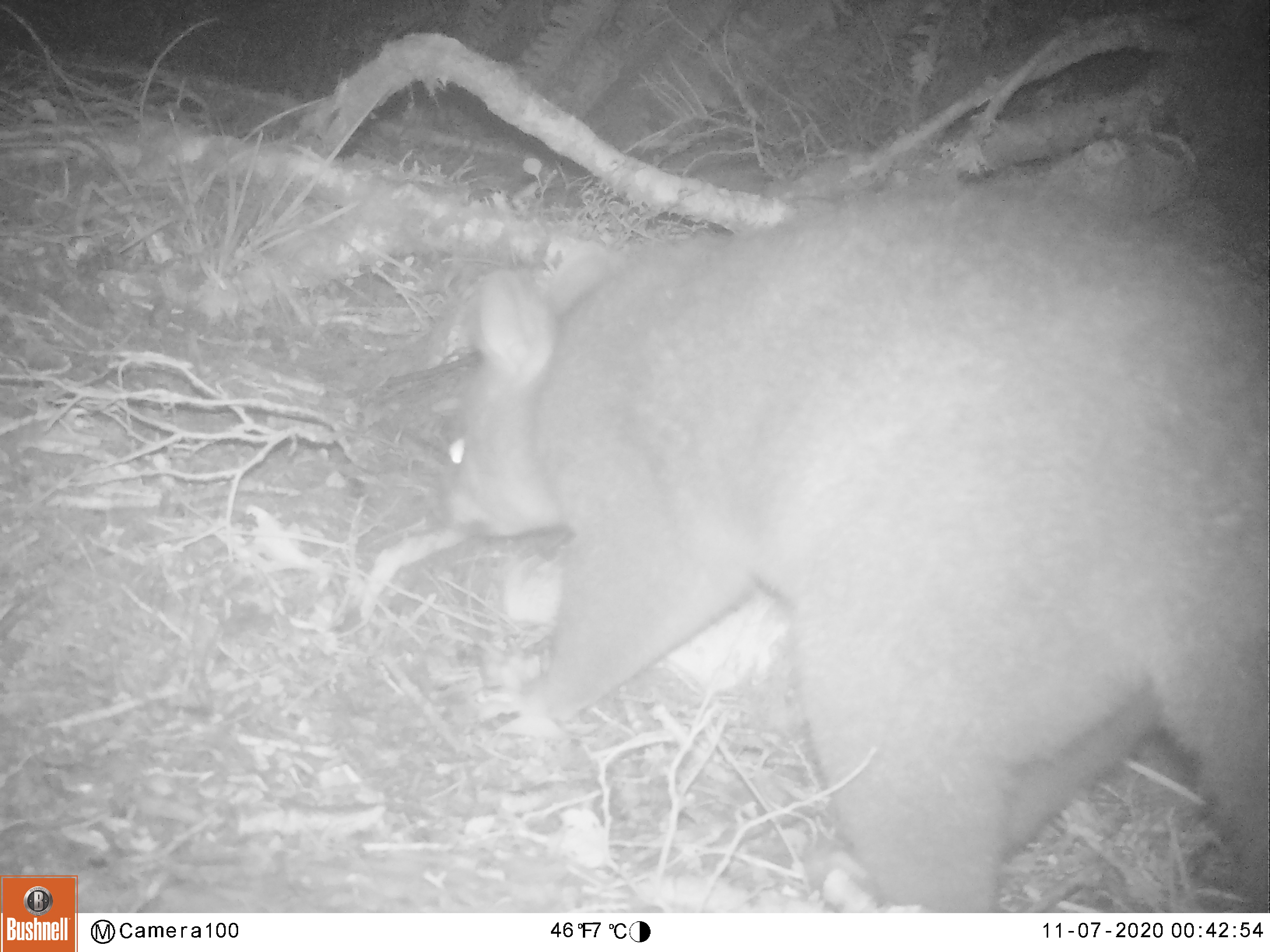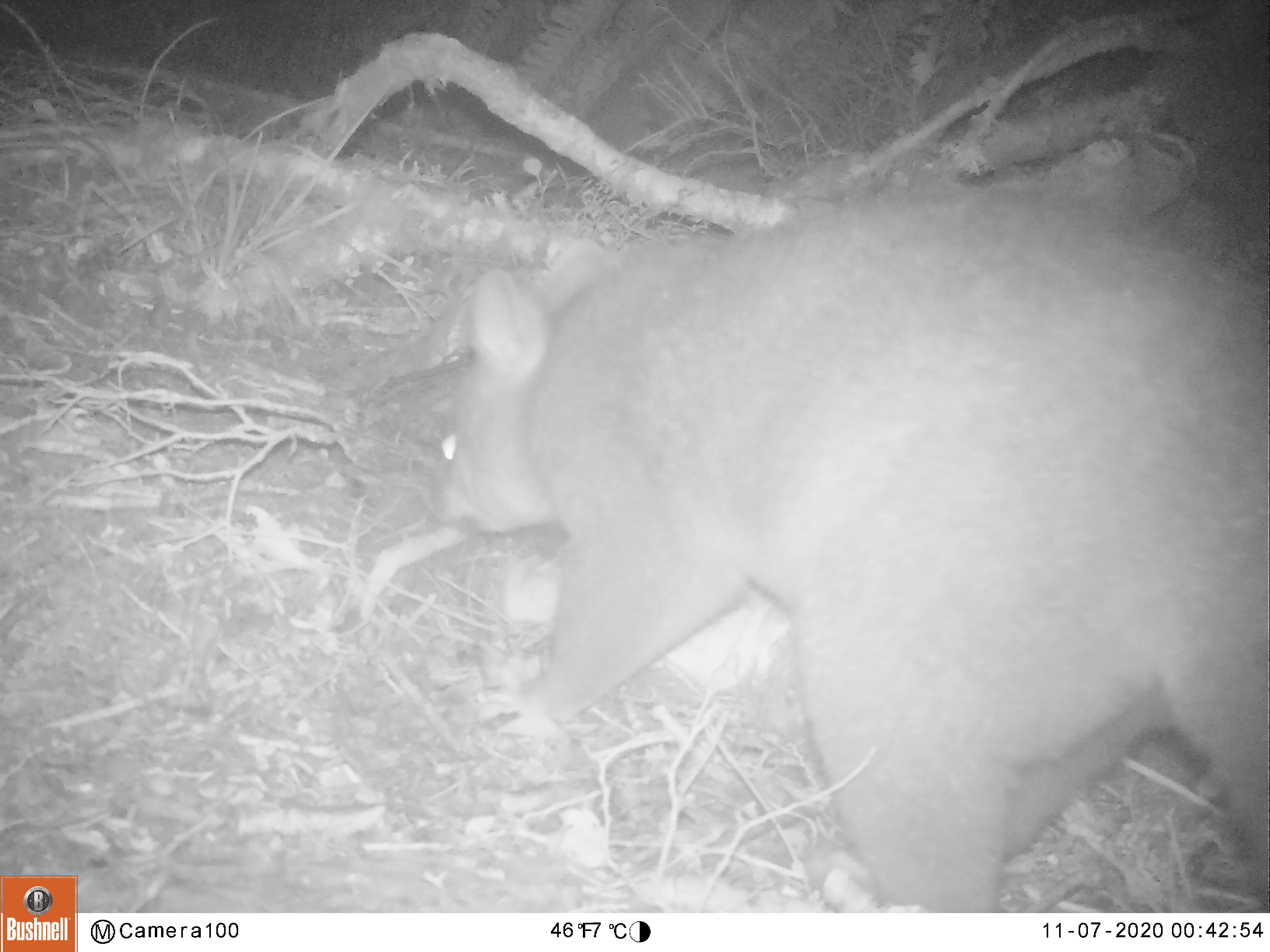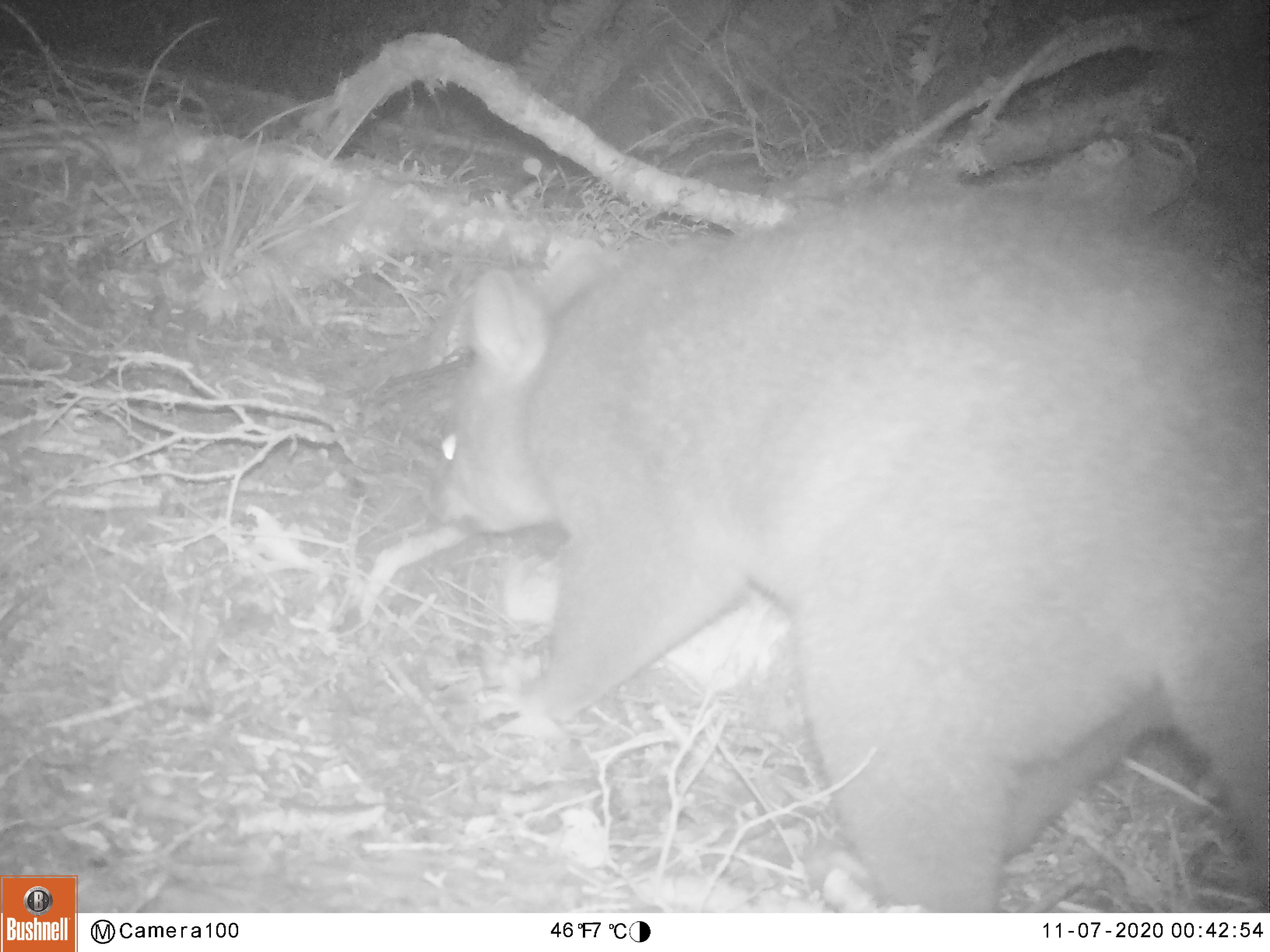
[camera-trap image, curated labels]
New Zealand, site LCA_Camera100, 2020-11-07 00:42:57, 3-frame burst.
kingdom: Animalia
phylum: Chordata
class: Mammalia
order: Diprotodontia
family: Phalangeridae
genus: Trichosurus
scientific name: Trichosurus vulpecula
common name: common brushtail possum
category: possum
Possum (common brushtail possum) (Trichosurus vulpecula).